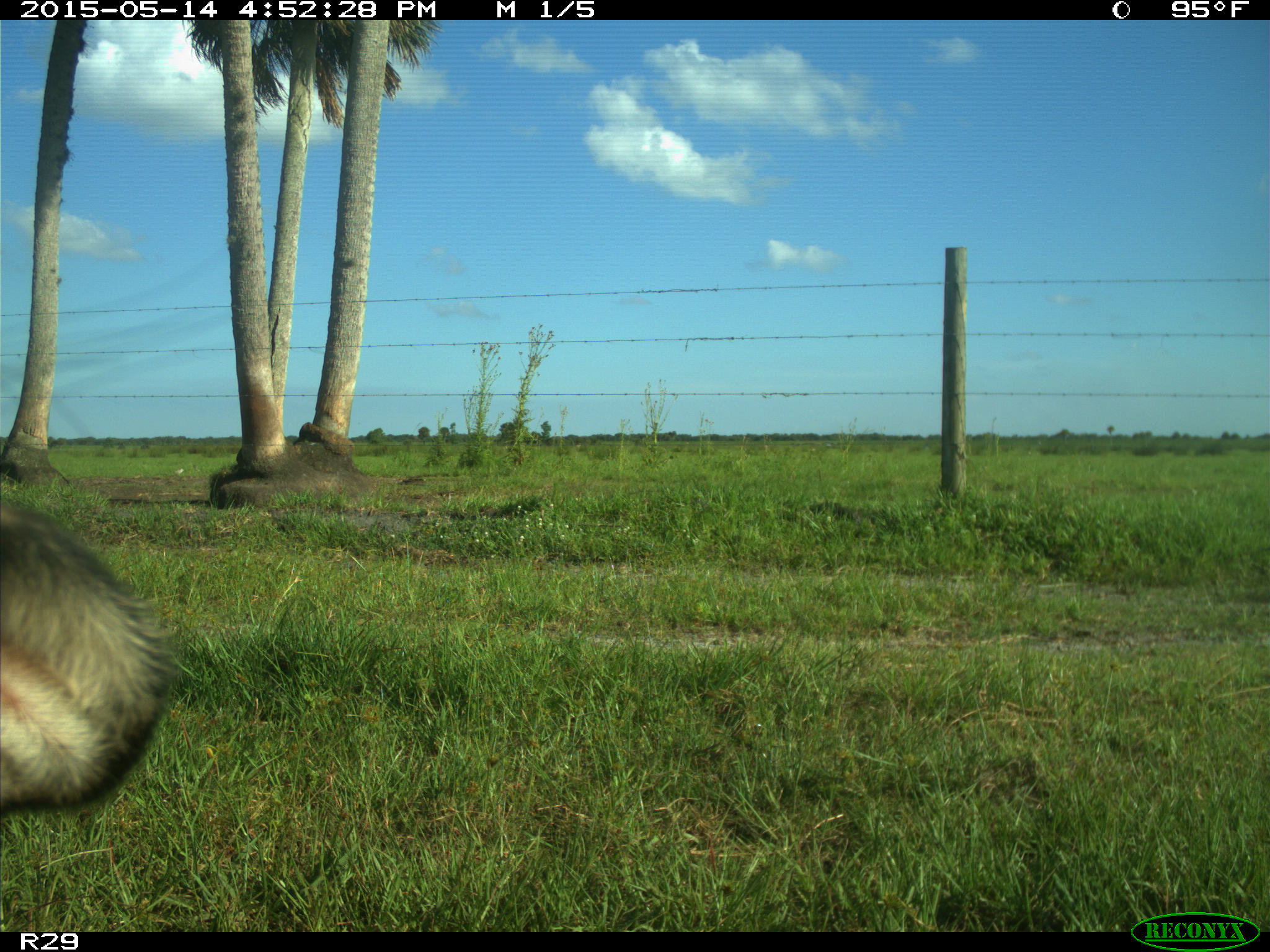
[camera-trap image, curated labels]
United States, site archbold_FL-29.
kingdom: Animalia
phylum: Chordata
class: Mammalia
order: Artiodactyla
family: Bovidae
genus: Bos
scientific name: Bos taurus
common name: domestic cow